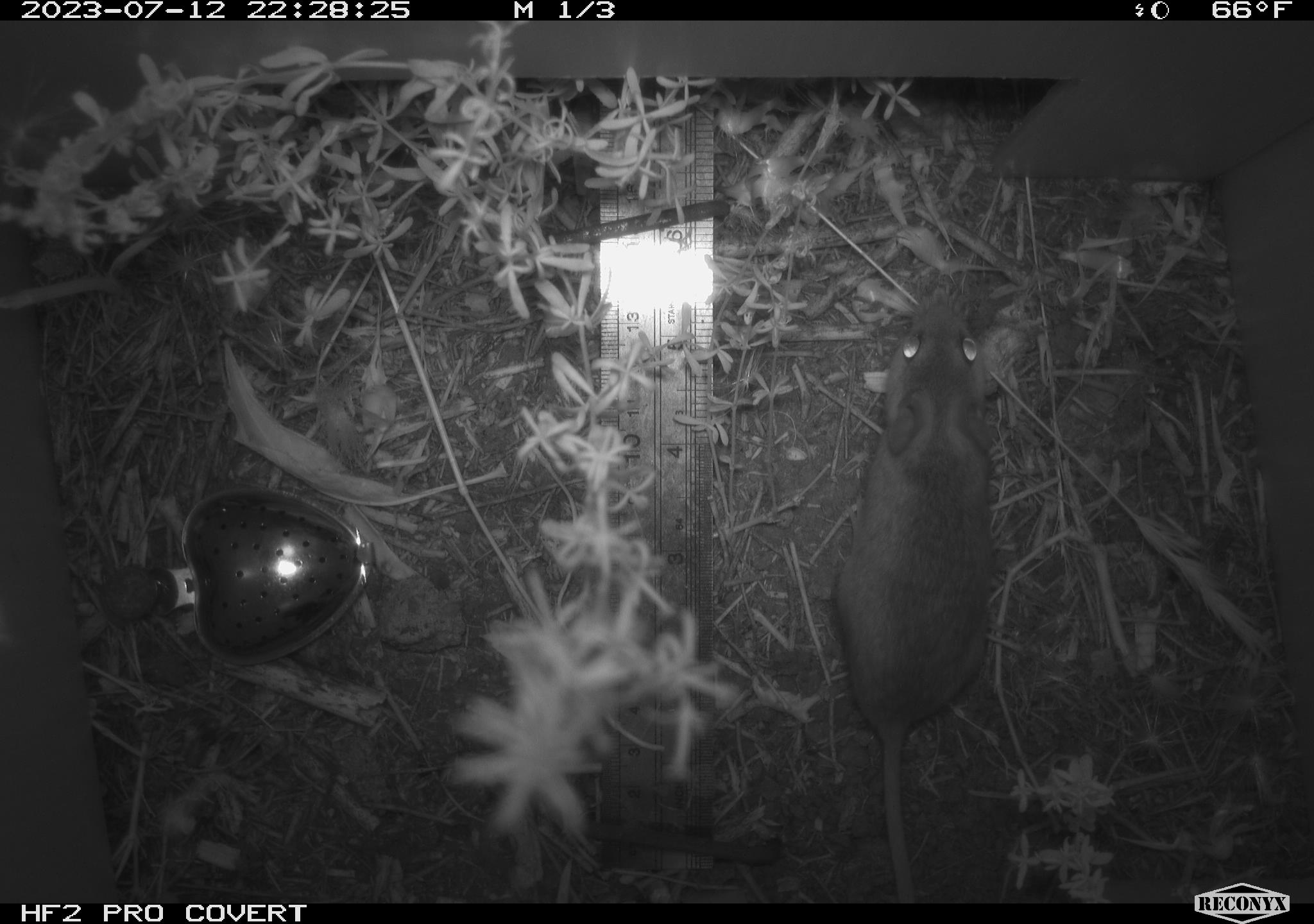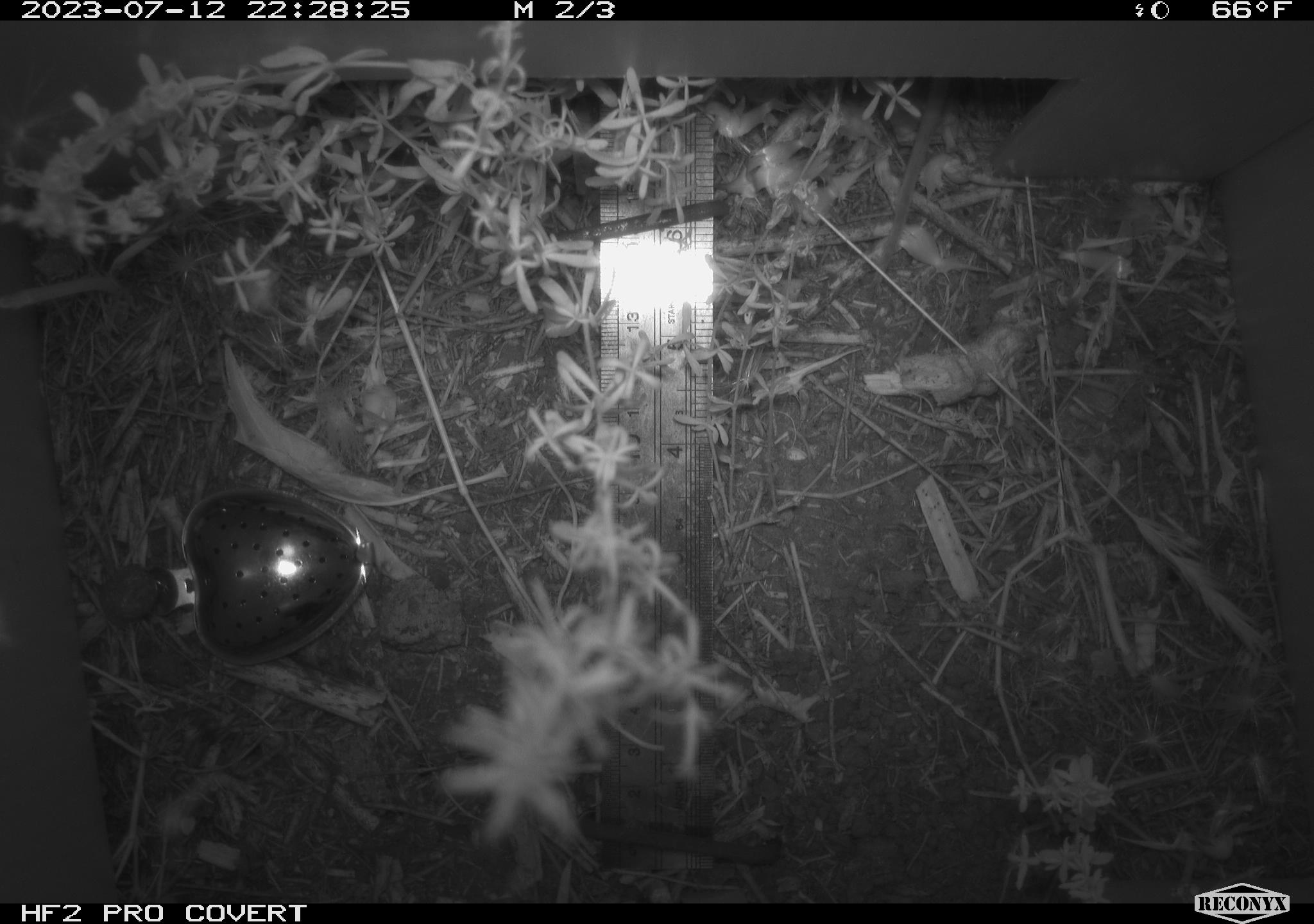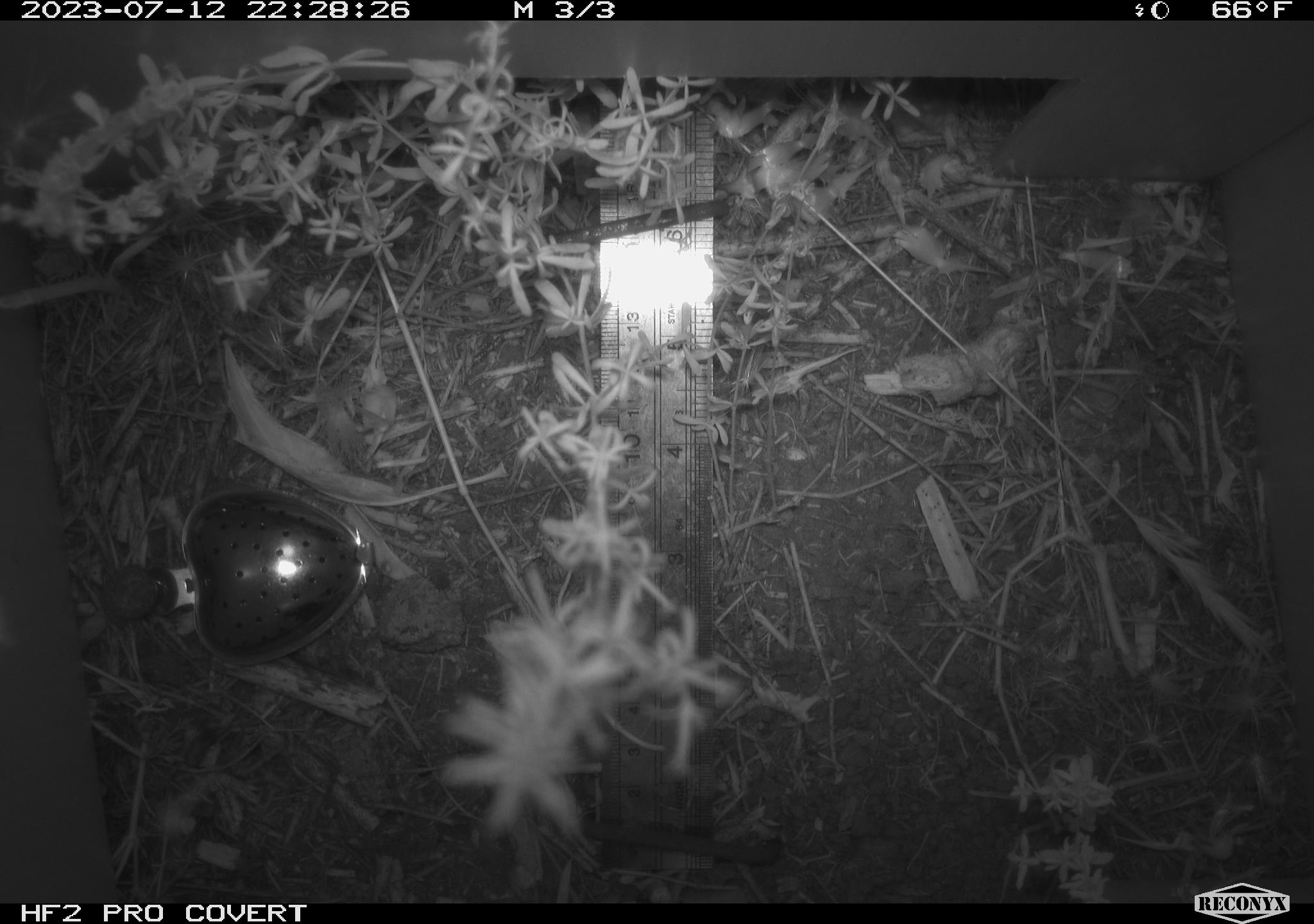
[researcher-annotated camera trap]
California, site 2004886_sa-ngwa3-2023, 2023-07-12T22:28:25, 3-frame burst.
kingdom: Animalia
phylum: Chordata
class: Mammalia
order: Rodentia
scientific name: Rodentia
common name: mouse species